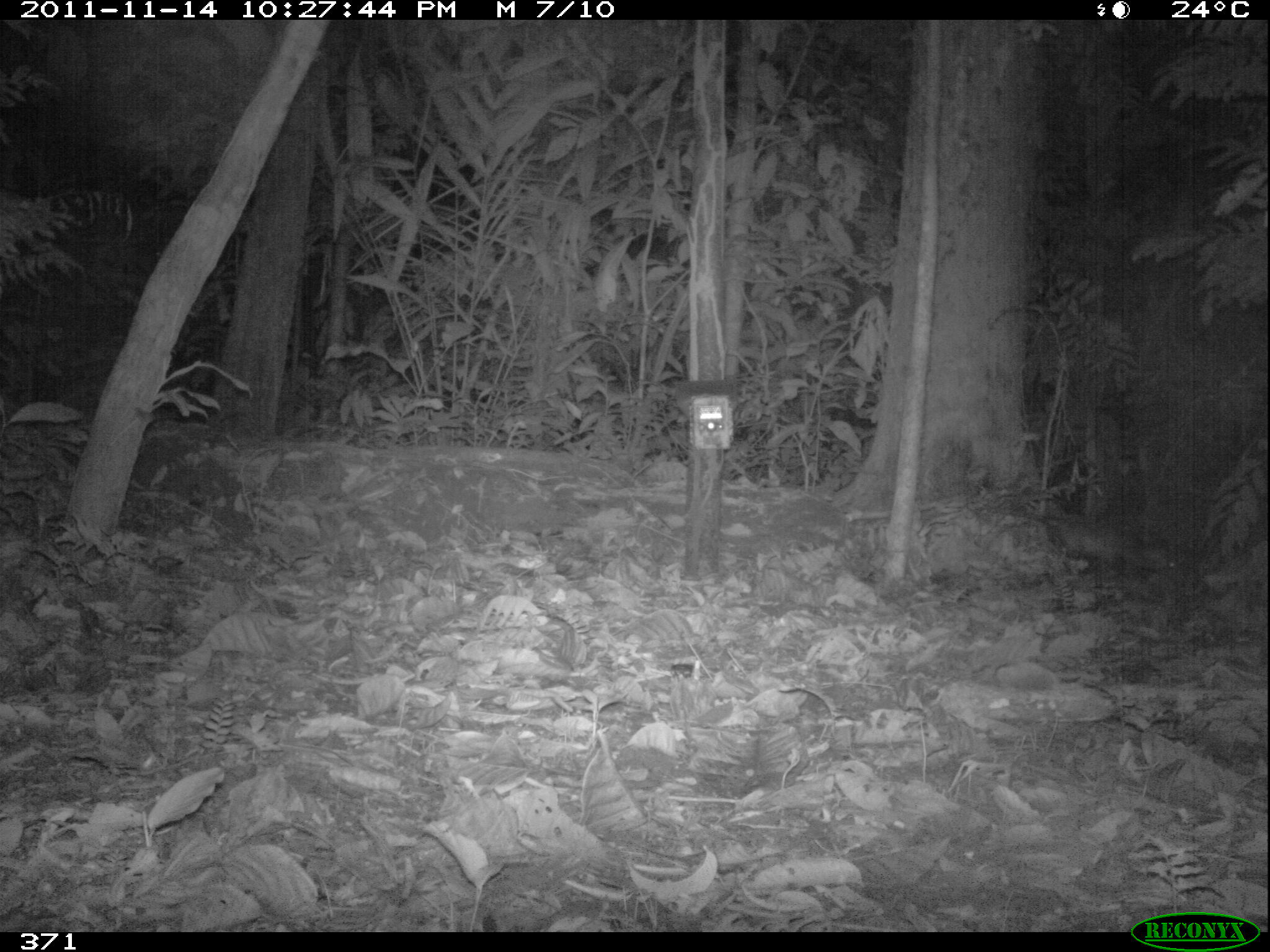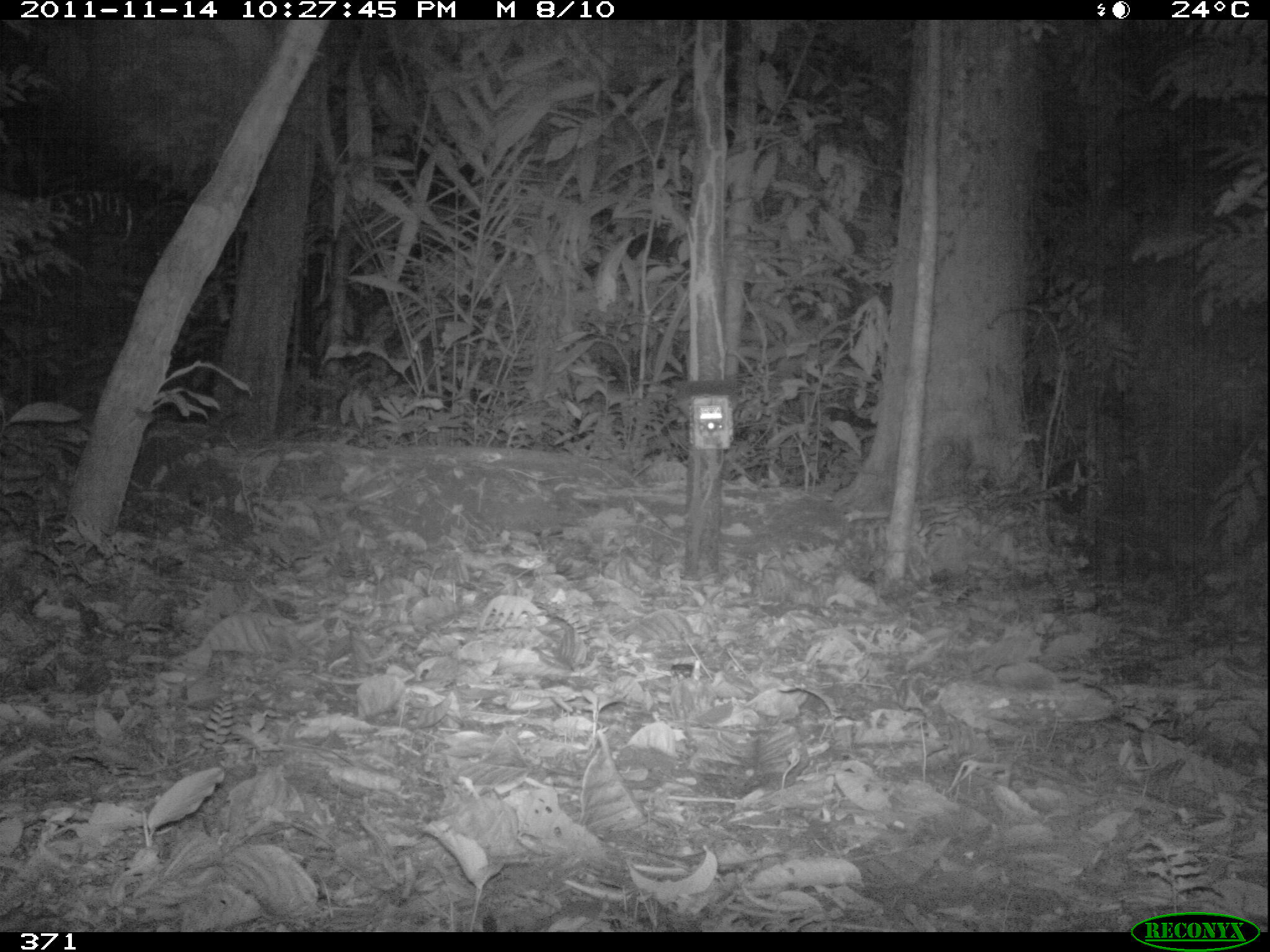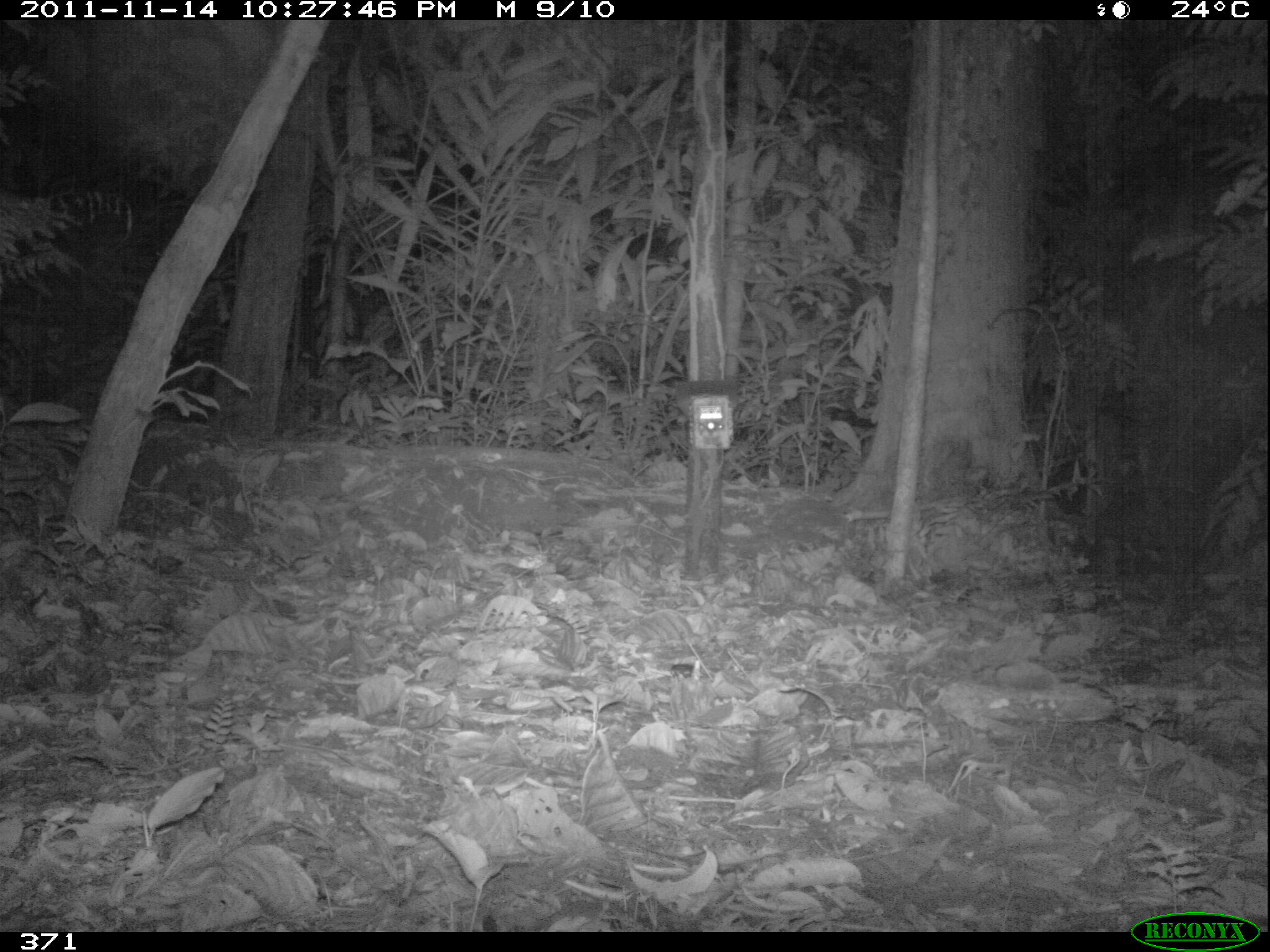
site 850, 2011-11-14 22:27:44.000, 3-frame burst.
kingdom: Animalia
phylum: Chordata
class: Mammalia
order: Didelphimorphia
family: Didelphidae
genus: Didelphis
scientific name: Didelphis marsupialis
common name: southern opossum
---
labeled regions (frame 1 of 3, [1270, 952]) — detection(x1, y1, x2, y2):
didelphis marsupialis: detection(975, 502, 1182, 572)